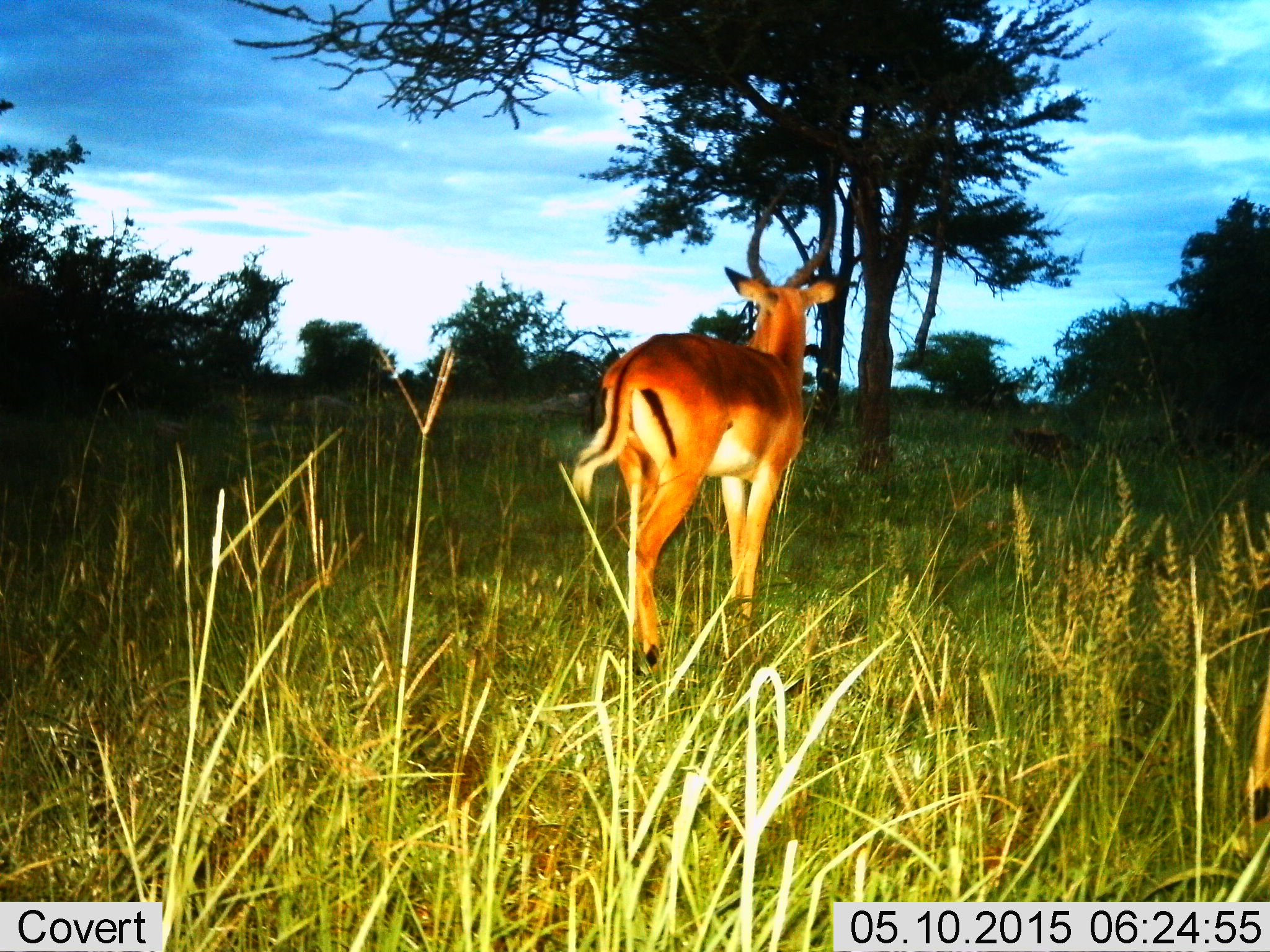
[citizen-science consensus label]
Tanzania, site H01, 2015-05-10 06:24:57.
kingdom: Animalia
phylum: Chordata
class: Mammalia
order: Artiodactyla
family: Bovidae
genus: Aepyceros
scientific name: Aepyceros melampus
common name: impala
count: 1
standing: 60%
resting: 0%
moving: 40%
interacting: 10%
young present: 0%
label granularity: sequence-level